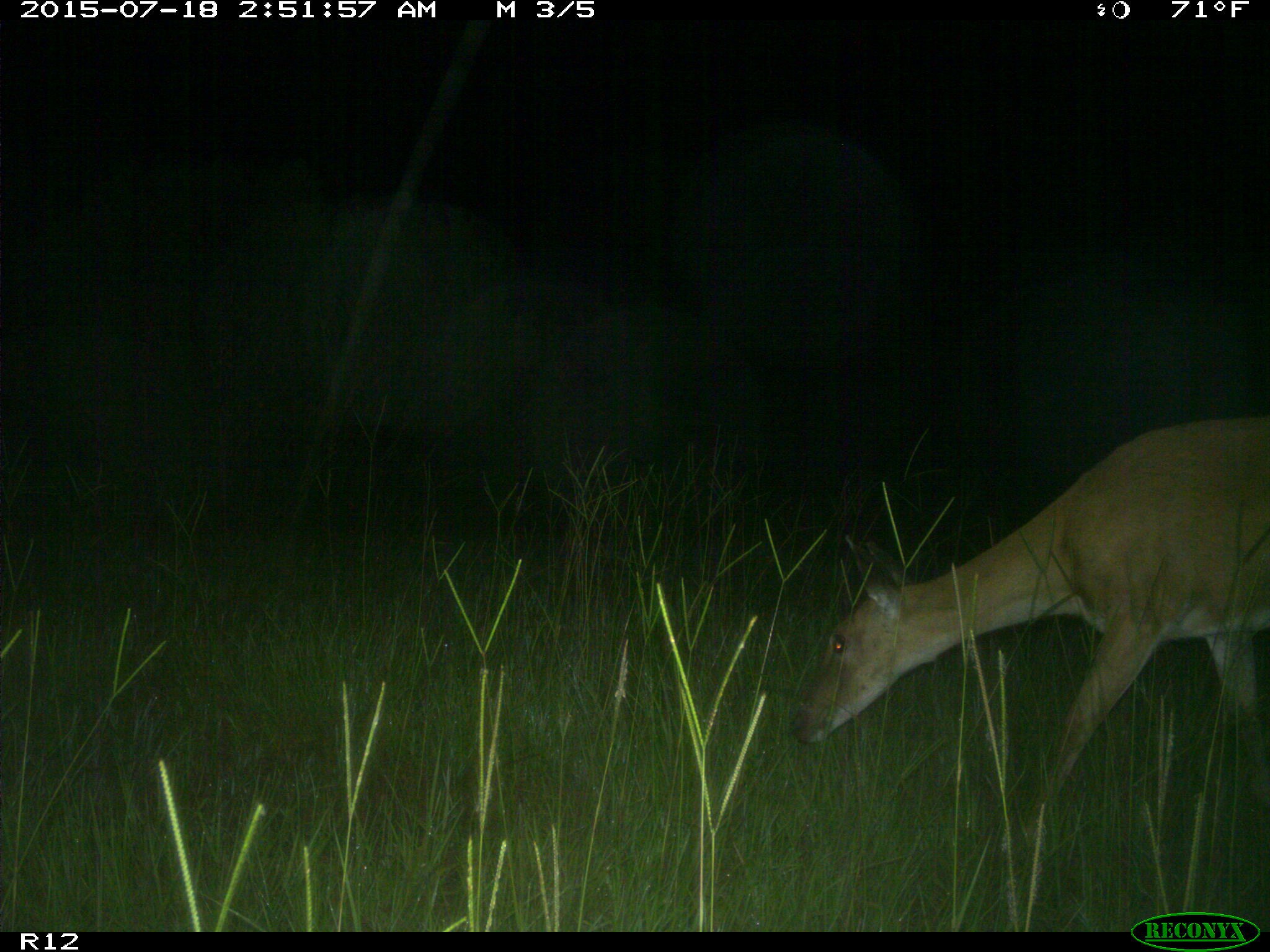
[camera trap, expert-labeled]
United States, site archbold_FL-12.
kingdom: Animalia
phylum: Chordata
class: Mammalia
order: Artiodactyla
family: Cervidae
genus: Odocoileus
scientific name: Odocoileus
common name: deer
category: unidentified deer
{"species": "unidentified deer (deer) (Odocoileus)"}